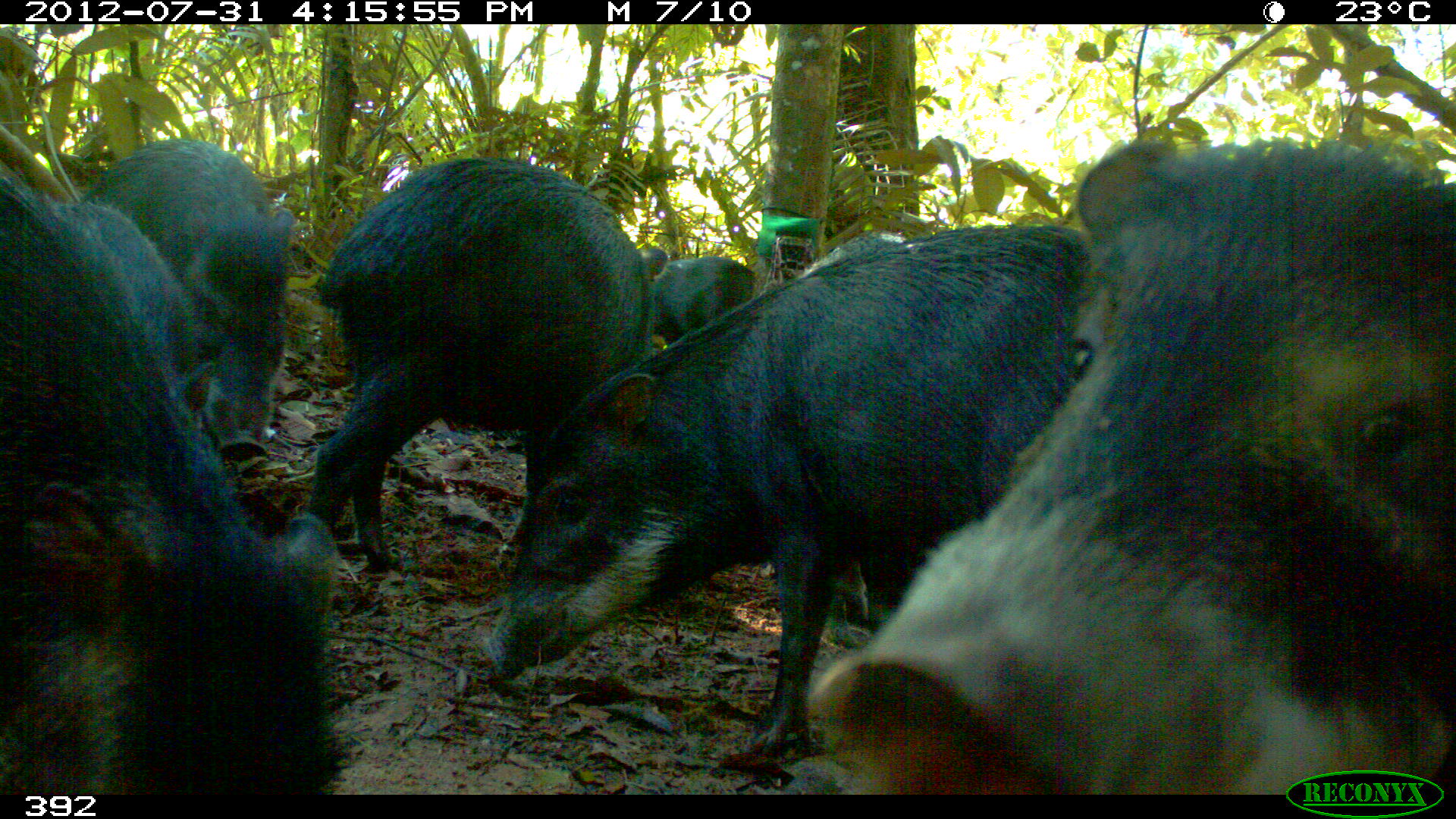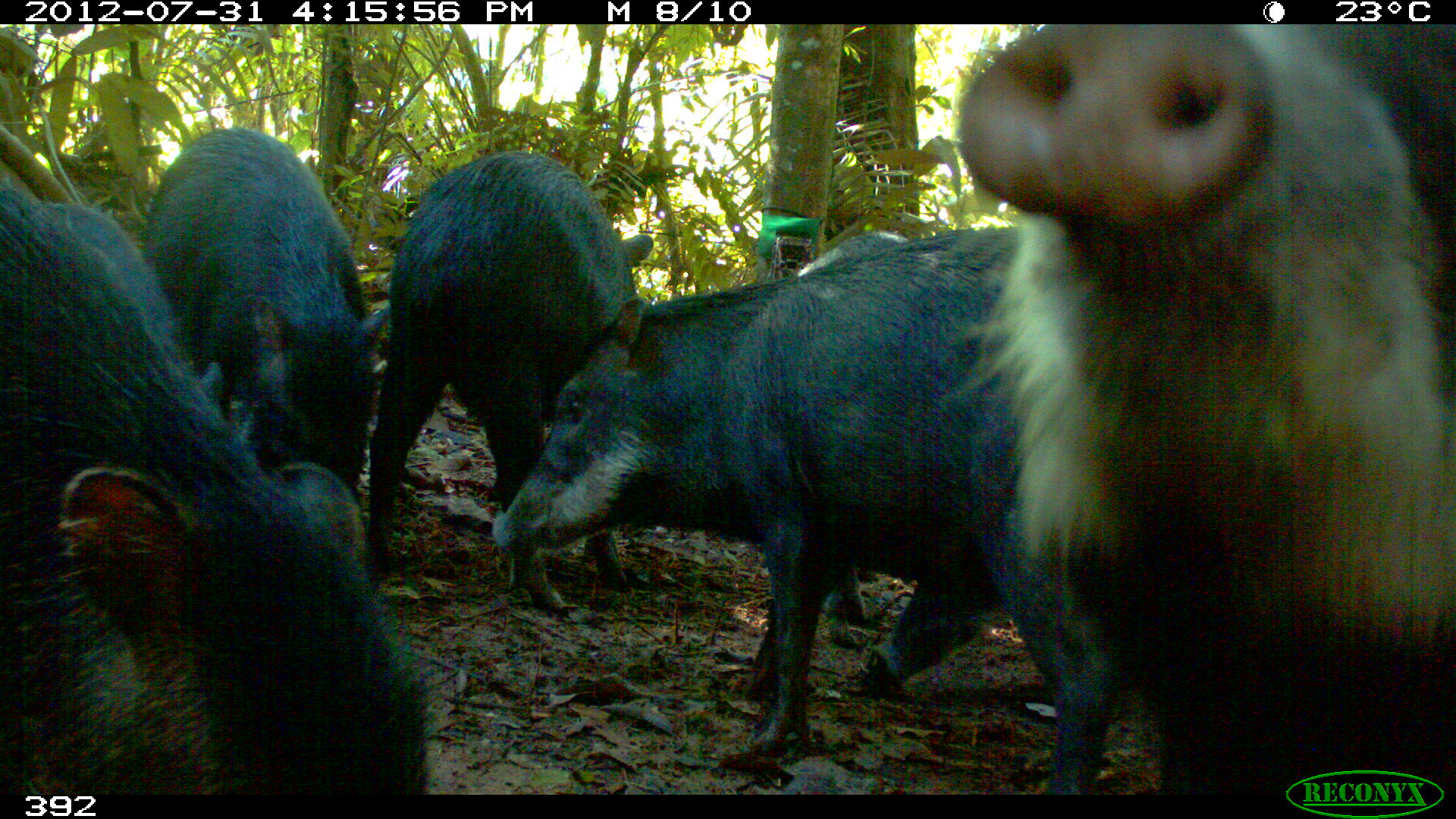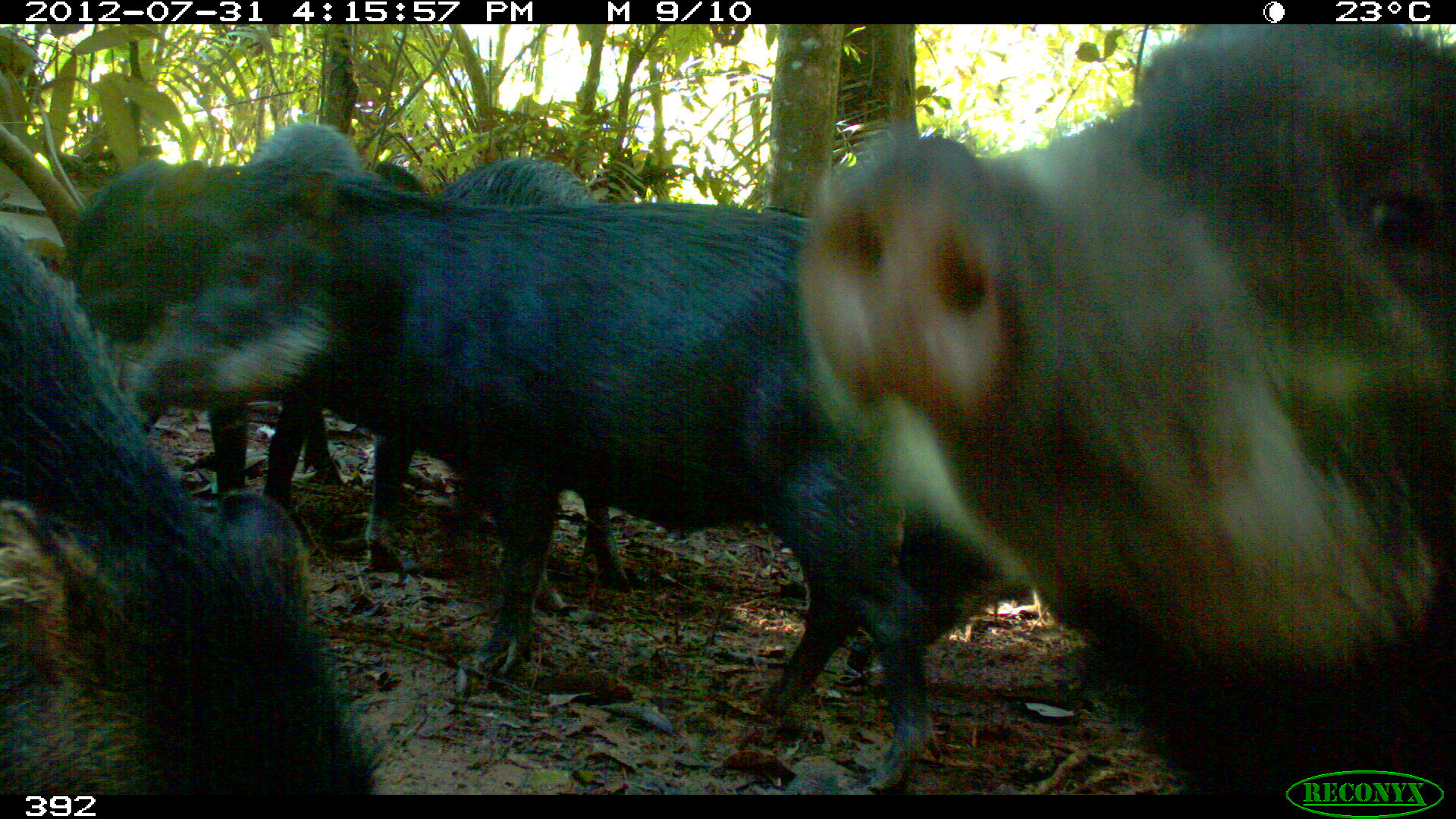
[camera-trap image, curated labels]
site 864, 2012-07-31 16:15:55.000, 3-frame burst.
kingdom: Animalia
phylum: Chordata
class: Mammalia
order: Artiodactyla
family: Tayassuidae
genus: Tayassu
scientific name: Tayassu pecari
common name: white-lipped peccary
Tayassu pecari (white-lipped peccary).